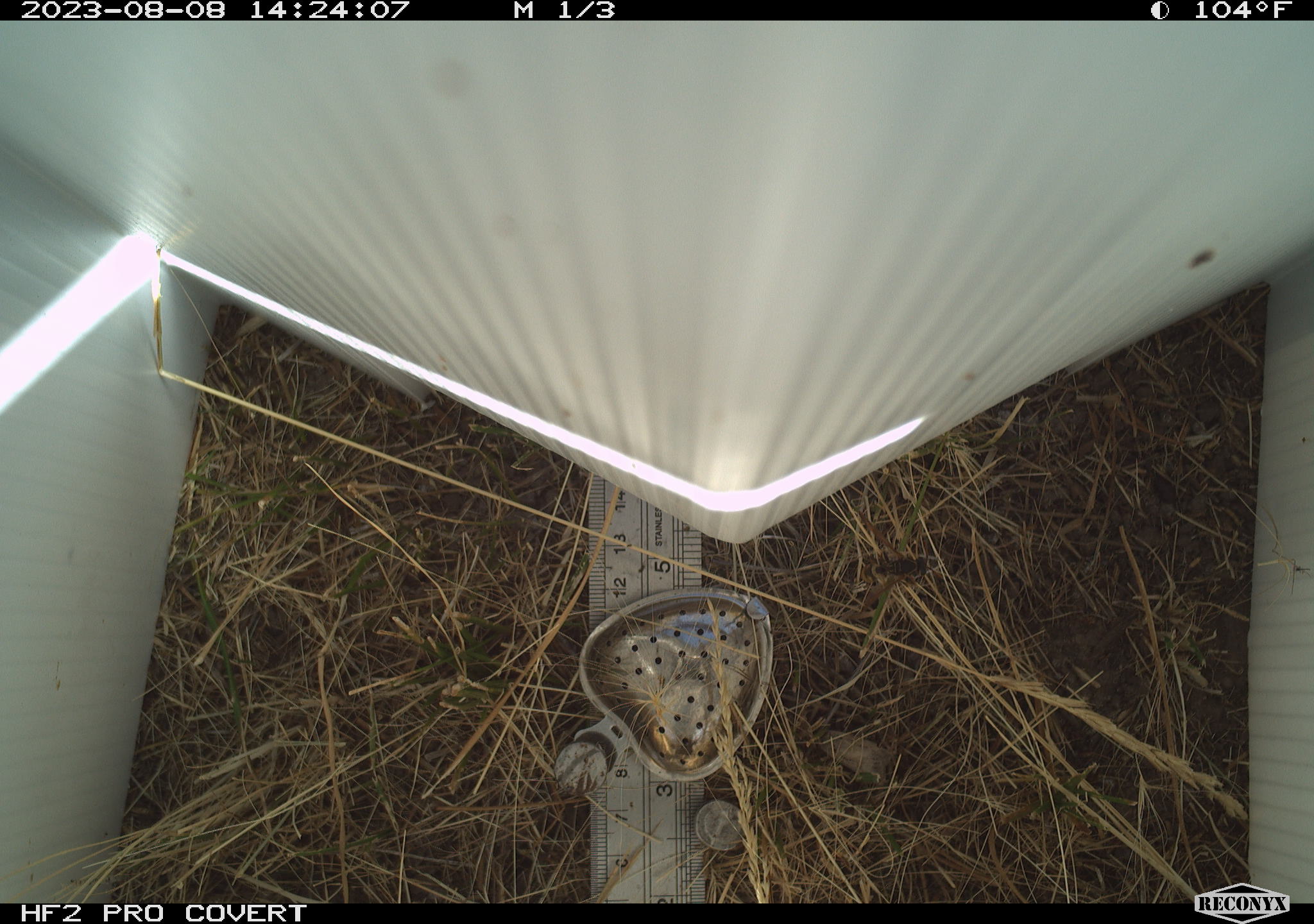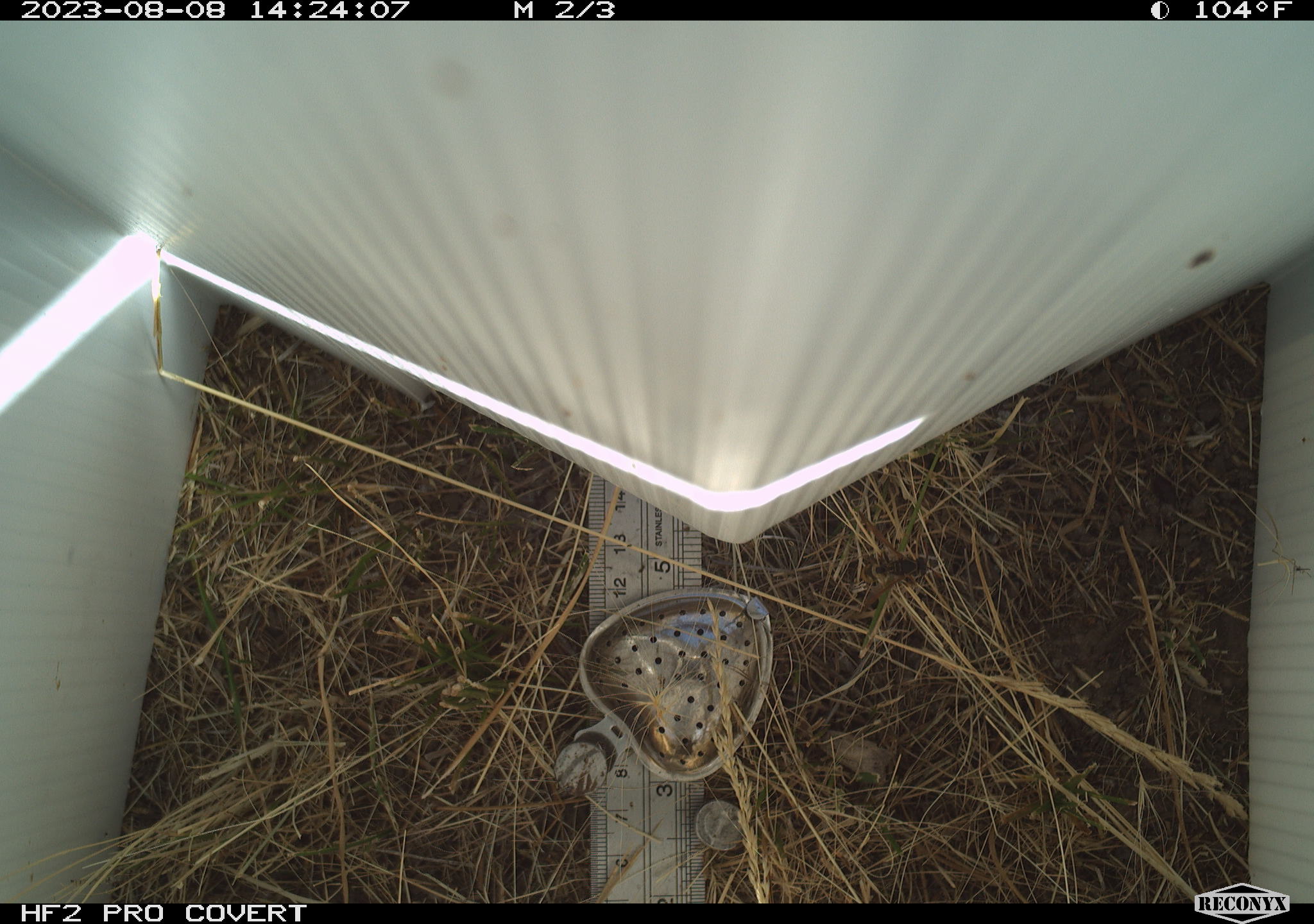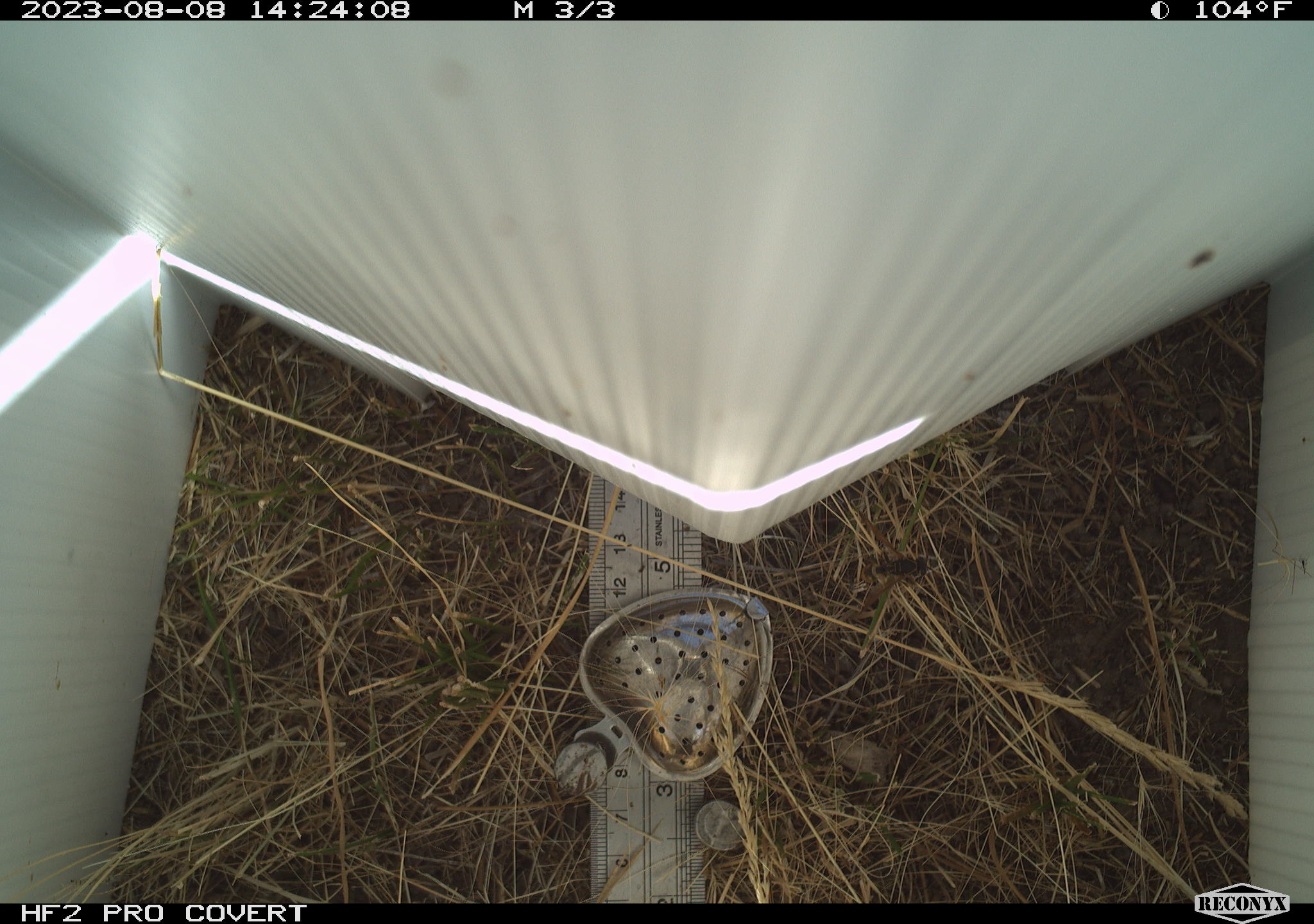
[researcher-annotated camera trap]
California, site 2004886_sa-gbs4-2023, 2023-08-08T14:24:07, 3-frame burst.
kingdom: Animalia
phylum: Arthropoda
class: Insecta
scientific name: Insecta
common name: insect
Insect (Insecta).